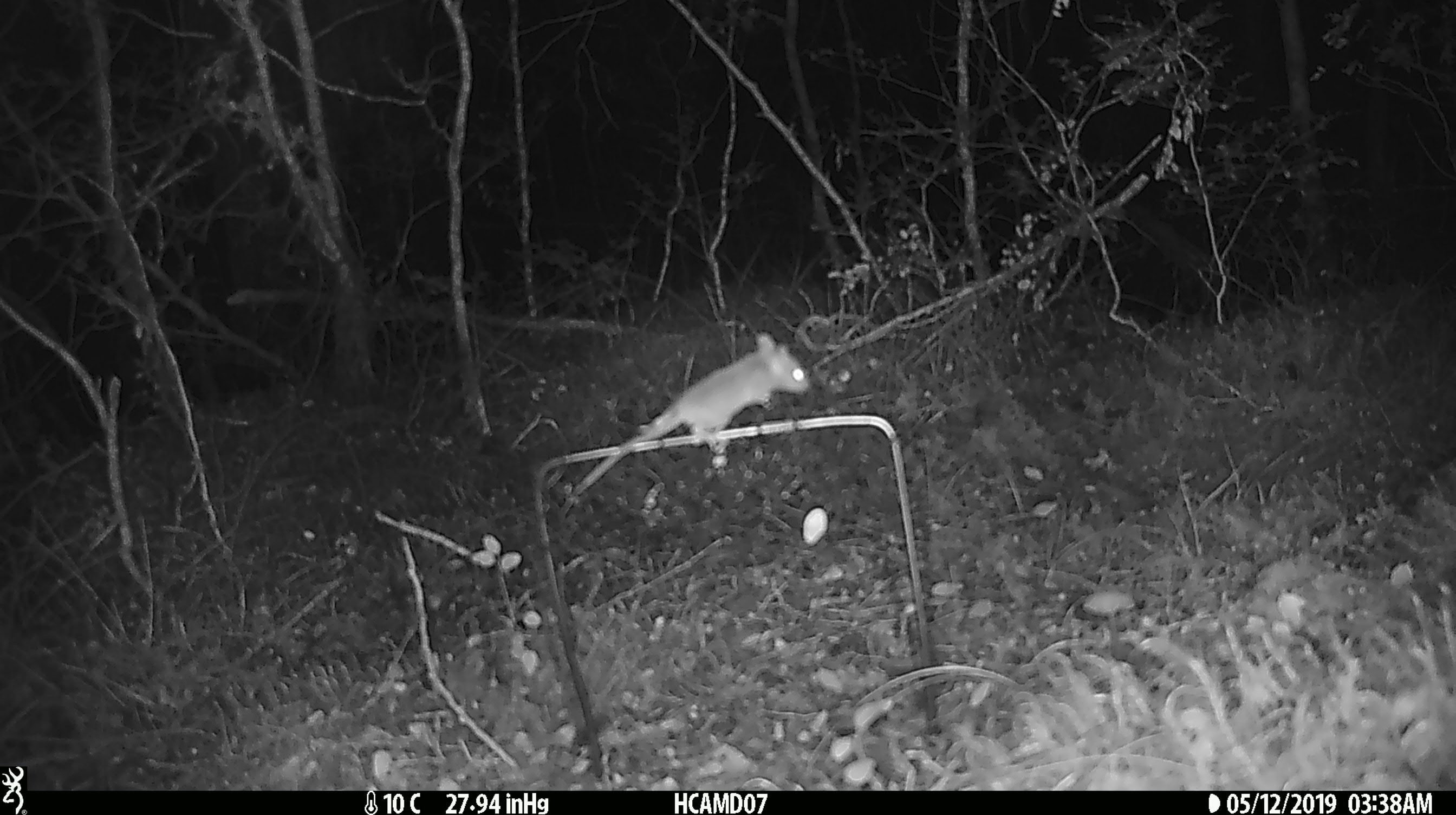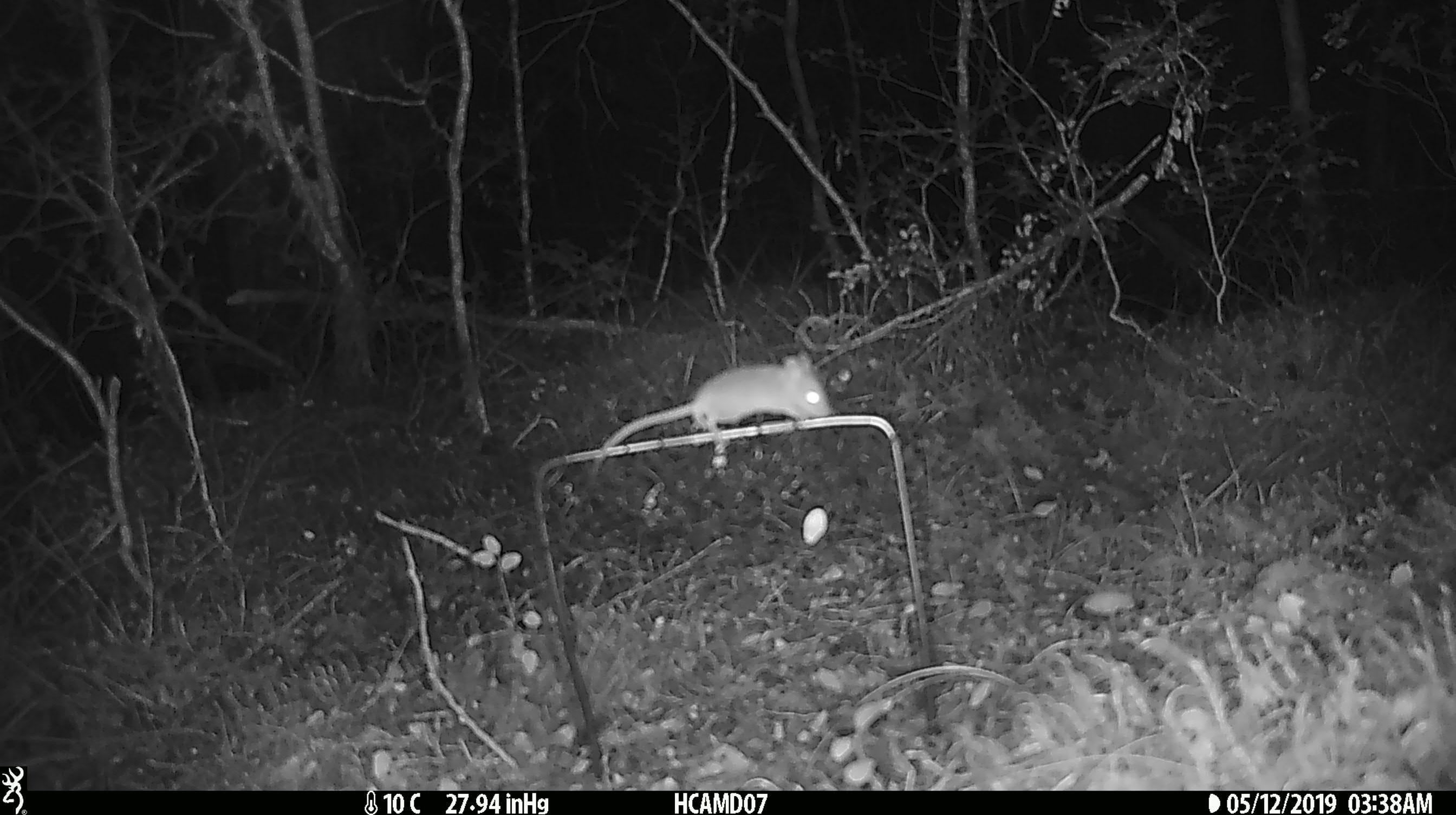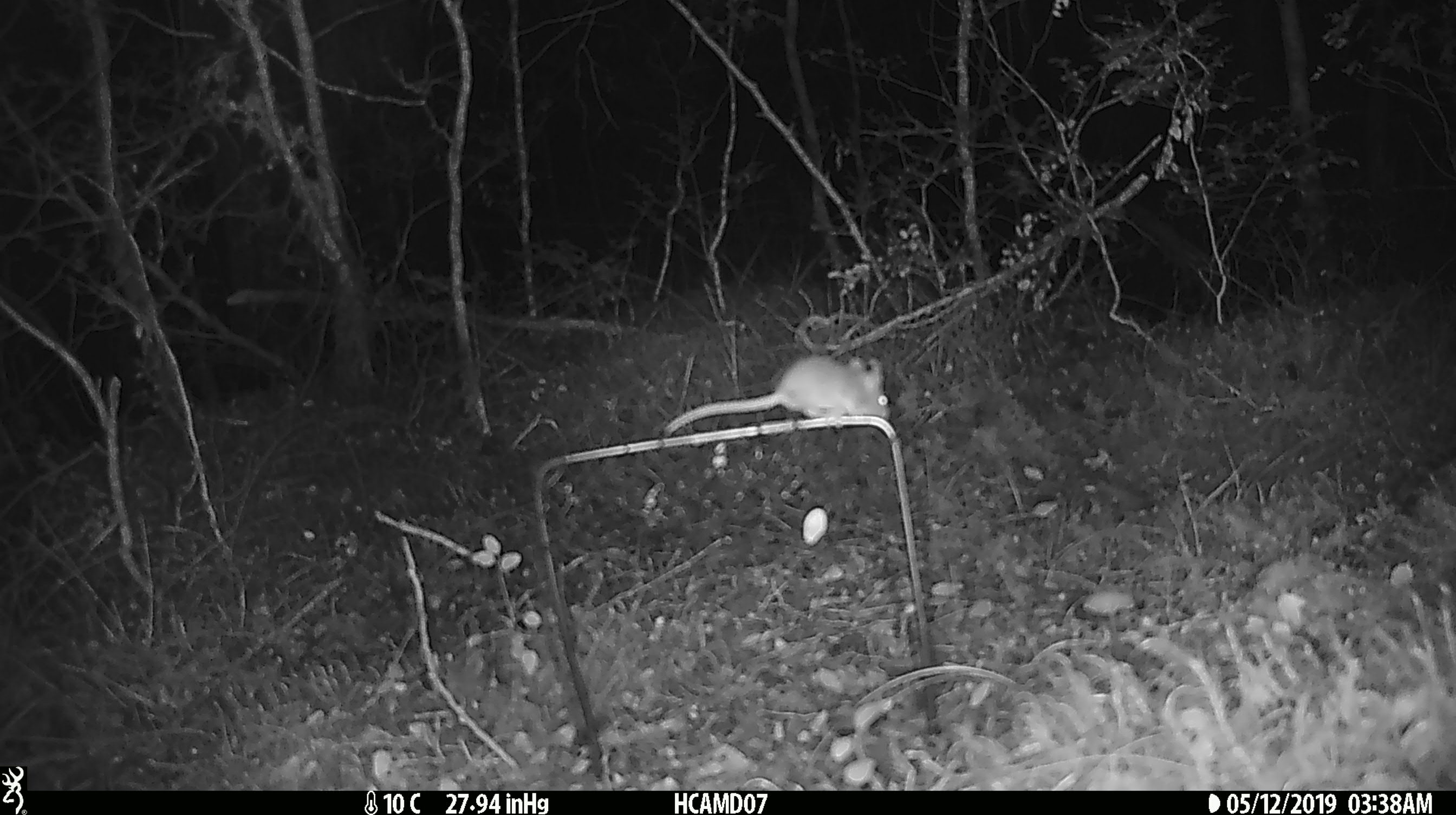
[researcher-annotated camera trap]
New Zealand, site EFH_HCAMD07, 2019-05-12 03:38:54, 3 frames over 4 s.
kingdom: Animalia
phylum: Chordata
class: Mammalia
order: Rodentia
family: Muridae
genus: Mus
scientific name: Mus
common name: mouse